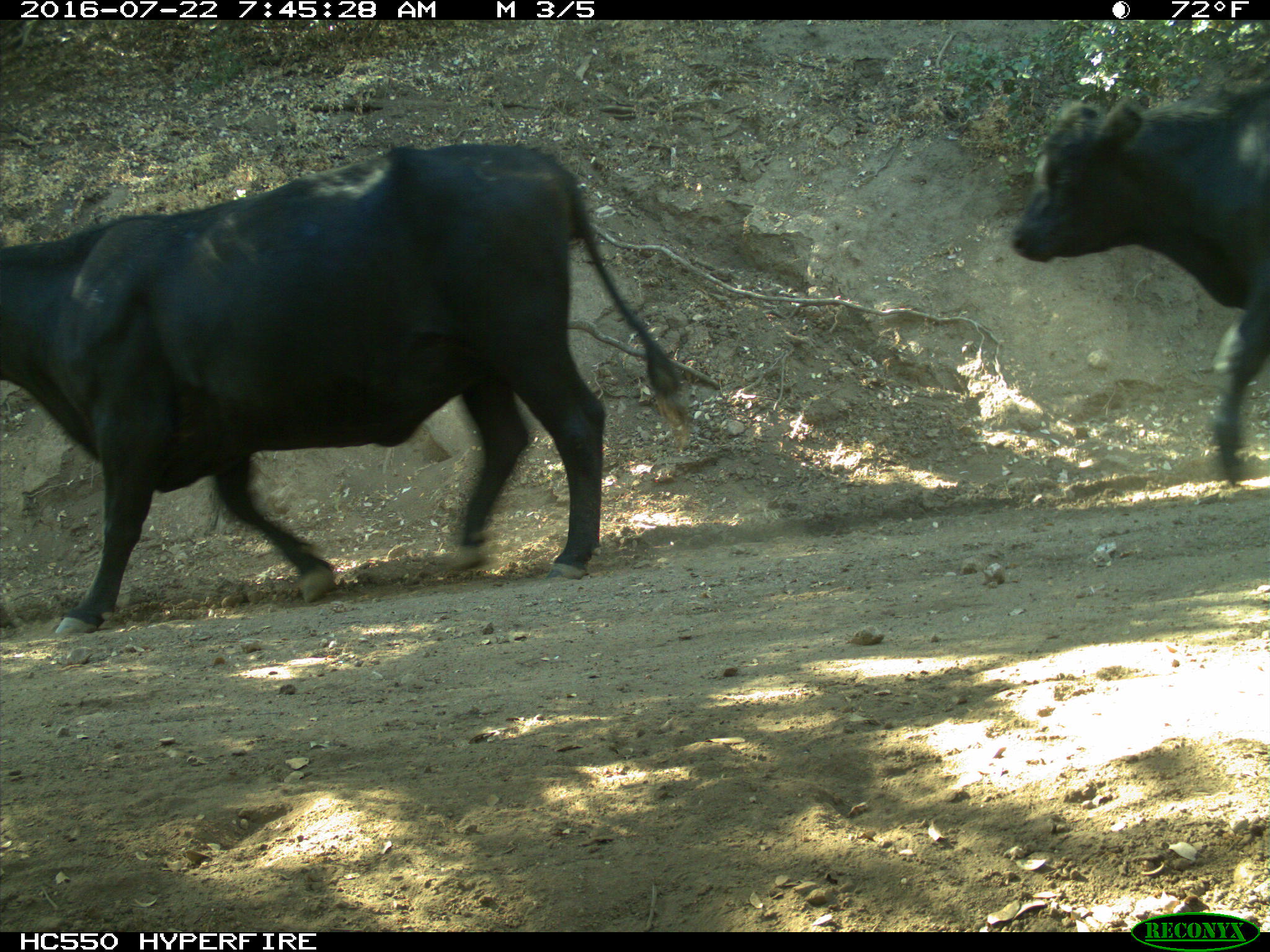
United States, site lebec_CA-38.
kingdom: Animalia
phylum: Chordata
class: Mammalia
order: Artiodactyla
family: Bovidae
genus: Bos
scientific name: Bos taurus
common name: domestic cow